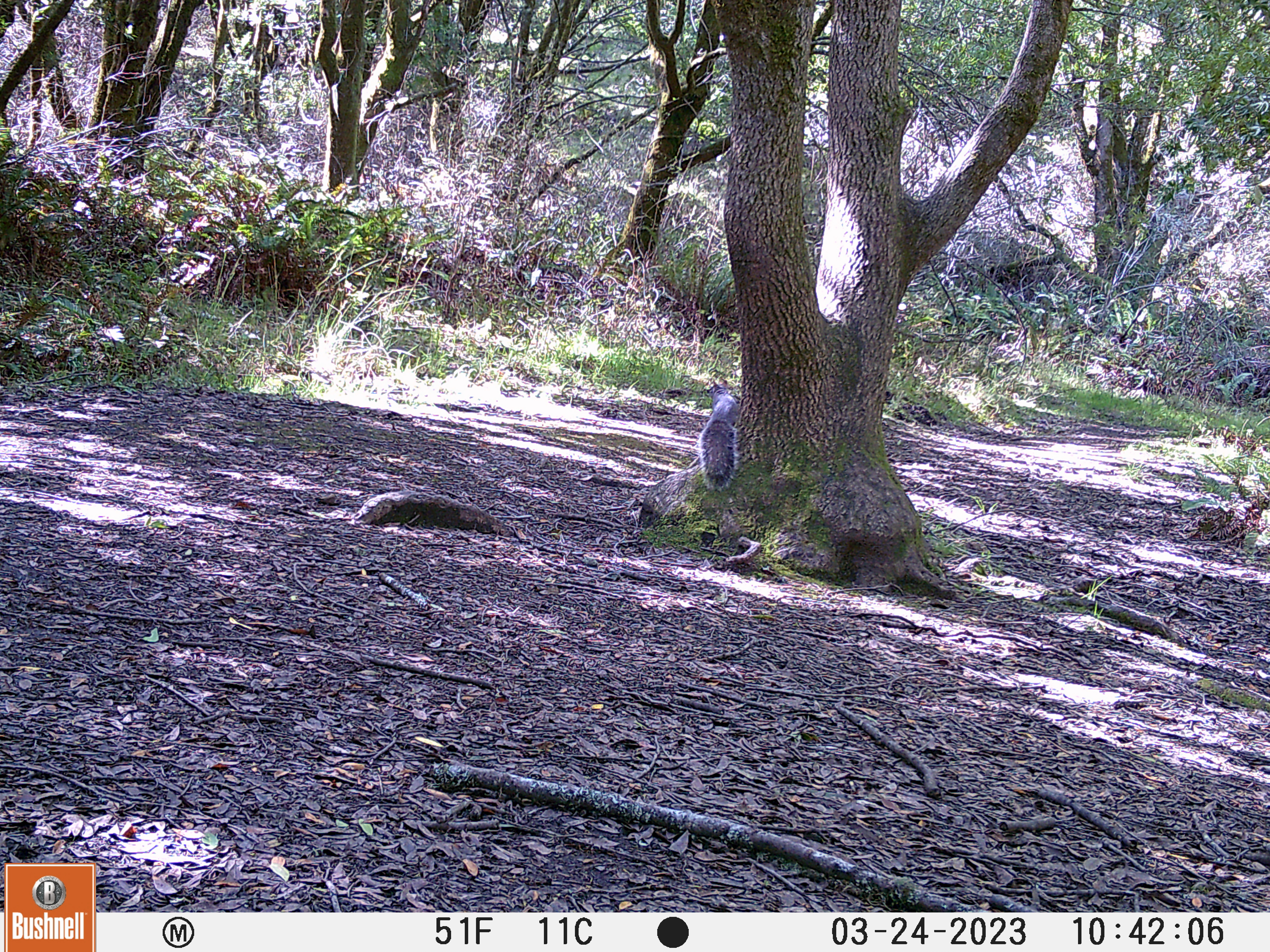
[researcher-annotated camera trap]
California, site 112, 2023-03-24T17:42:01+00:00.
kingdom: Animalia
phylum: Chordata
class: Mammalia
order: Rodentia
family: Sciuridae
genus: Sciurus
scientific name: Sciurus griseus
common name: western gray squirrel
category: western grey squirrel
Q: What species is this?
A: Western grey squirrel (western gray squirrel) (Sciurus griseus).